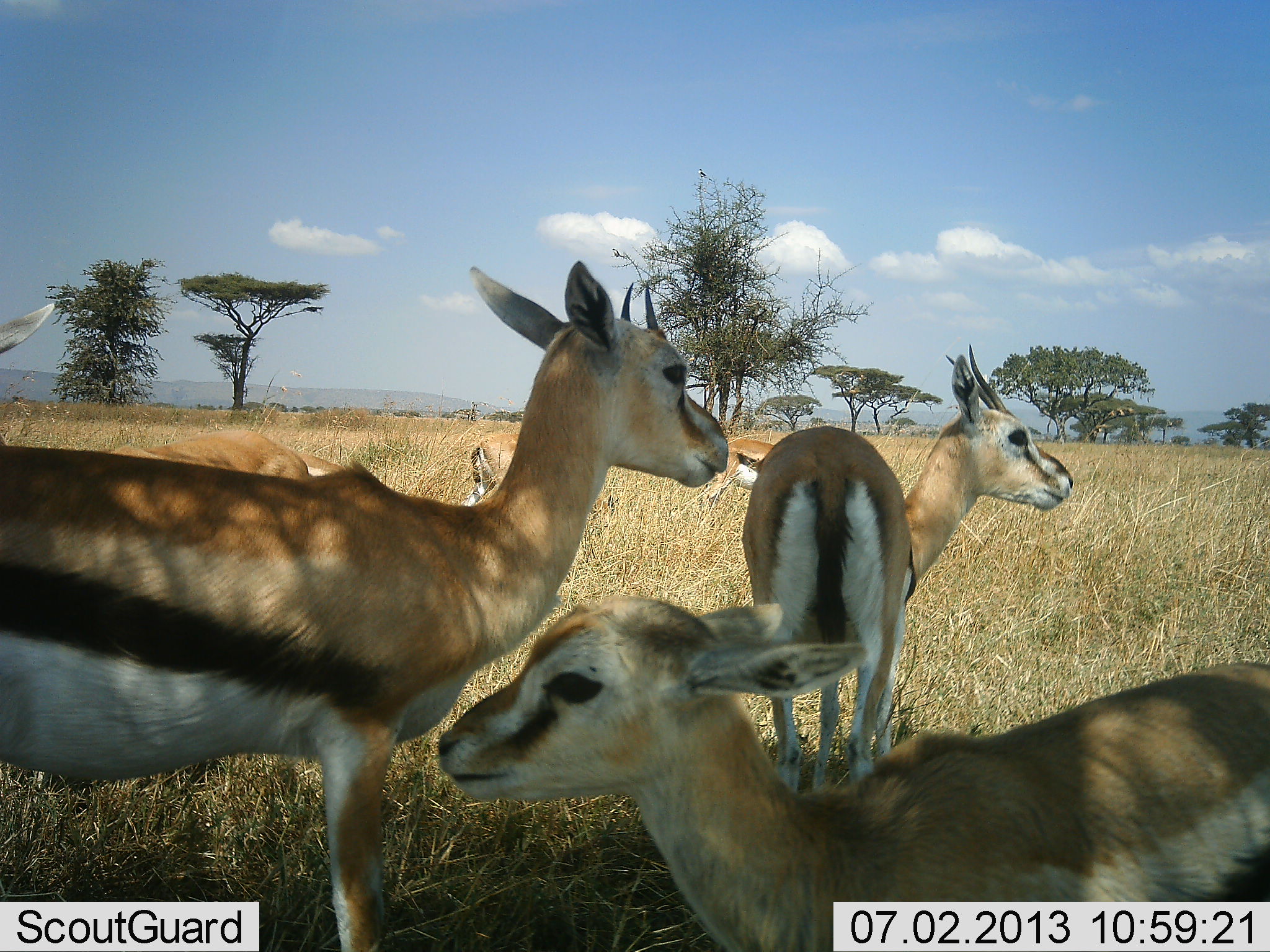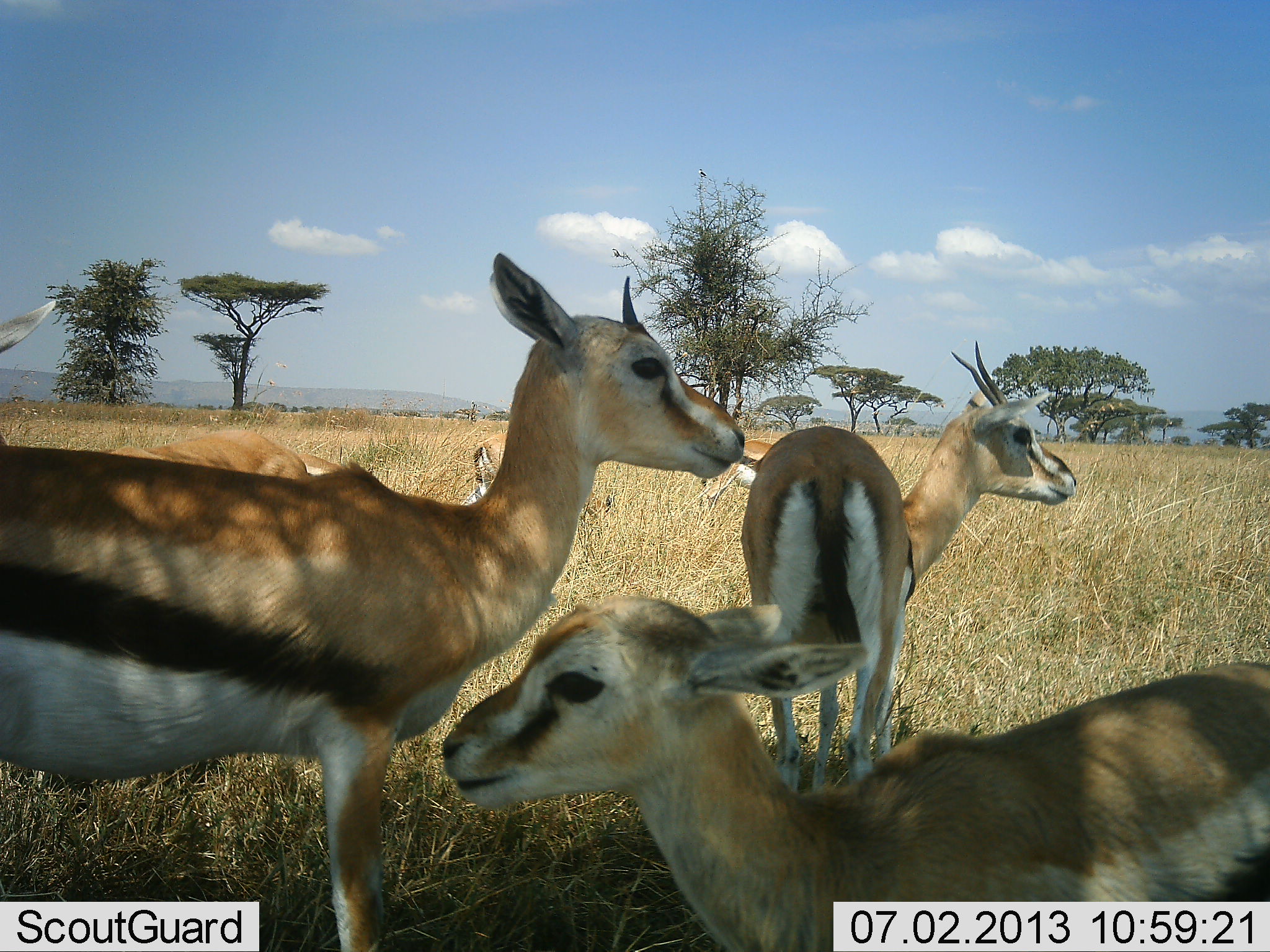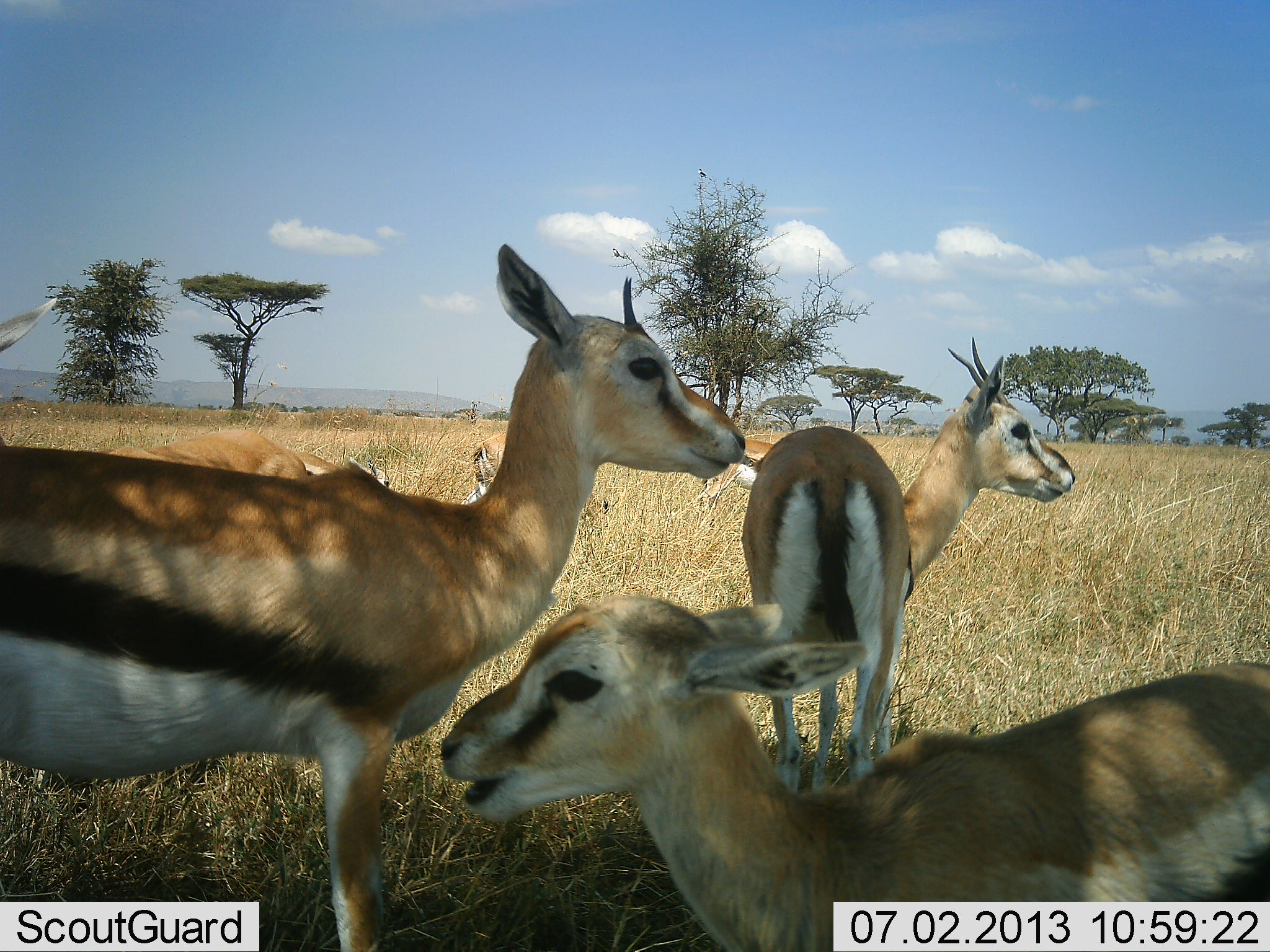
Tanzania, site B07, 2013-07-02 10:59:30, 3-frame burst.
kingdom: Animalia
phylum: Chordata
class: Mammalia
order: Artiodactyla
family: Bovidae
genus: Eudorcas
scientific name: Eudorcas thomsonii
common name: thomson's gazelle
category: gazellethomsons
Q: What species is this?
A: Gazellethomsons (thomson's gazelle) (Eudorcas thomsonii).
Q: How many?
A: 6.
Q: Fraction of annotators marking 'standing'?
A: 81%.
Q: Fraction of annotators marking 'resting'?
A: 19%.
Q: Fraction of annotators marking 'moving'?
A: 9%.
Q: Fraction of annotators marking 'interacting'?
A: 19%.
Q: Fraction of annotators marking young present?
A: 41%.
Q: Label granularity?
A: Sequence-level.